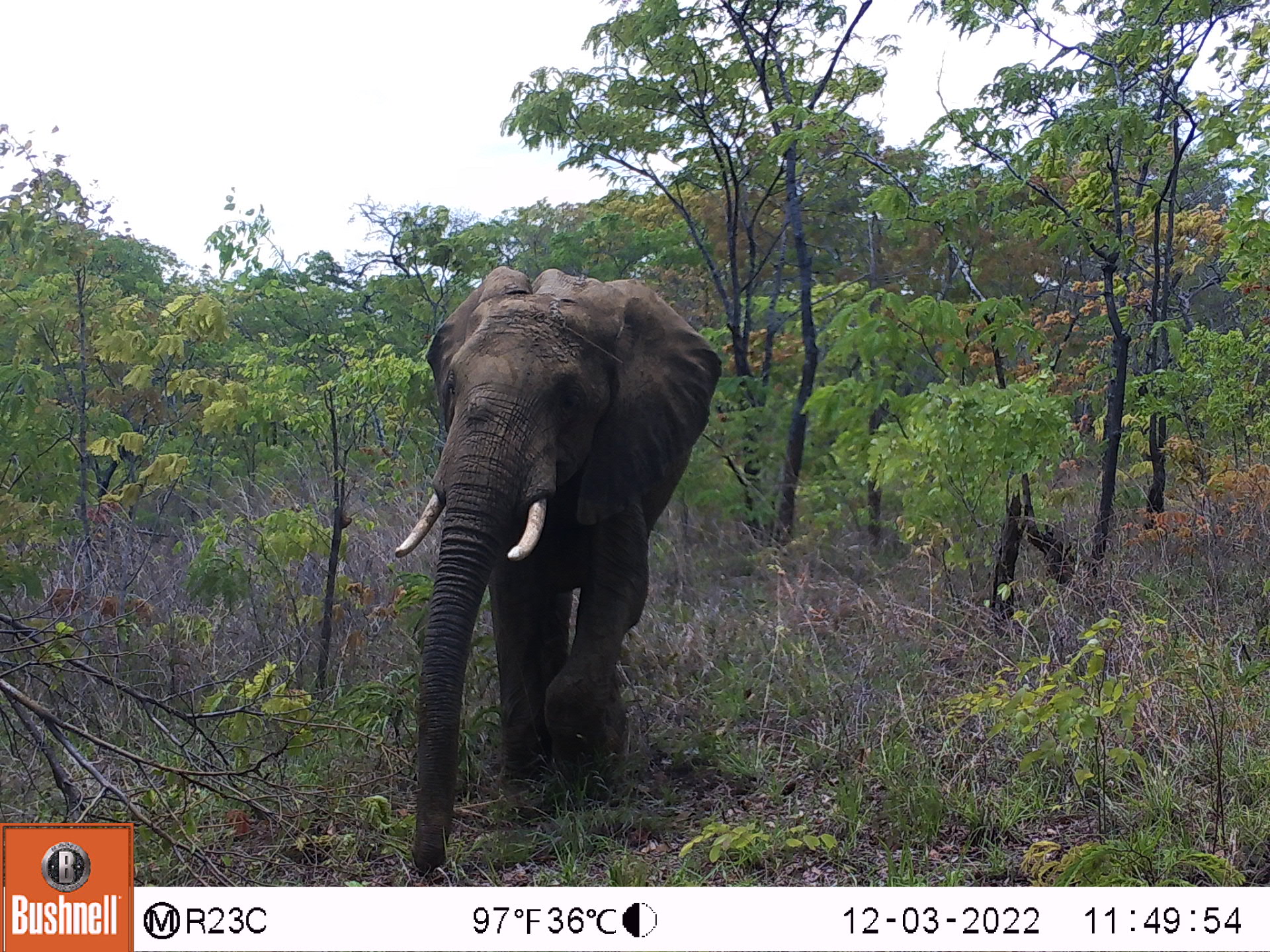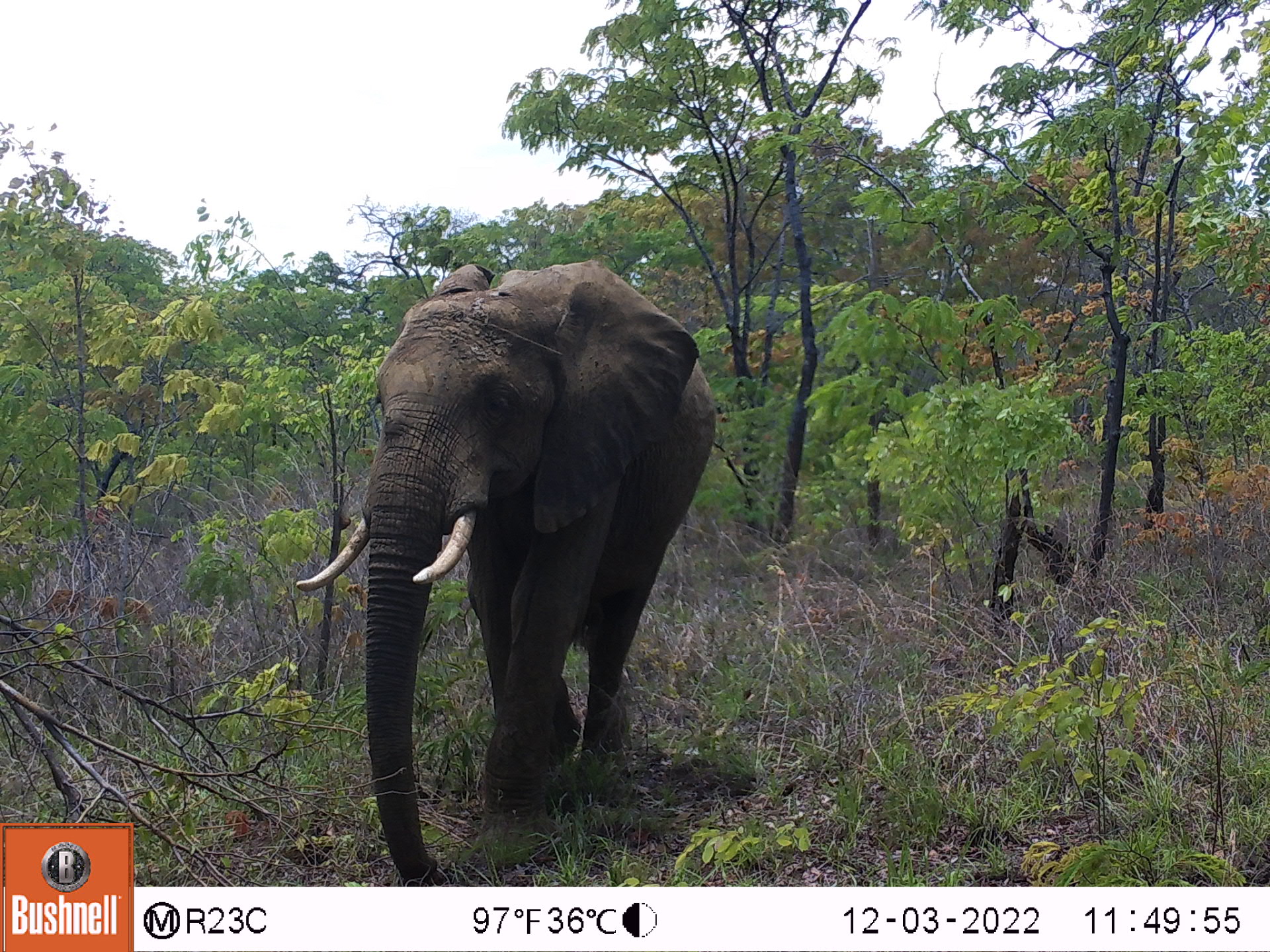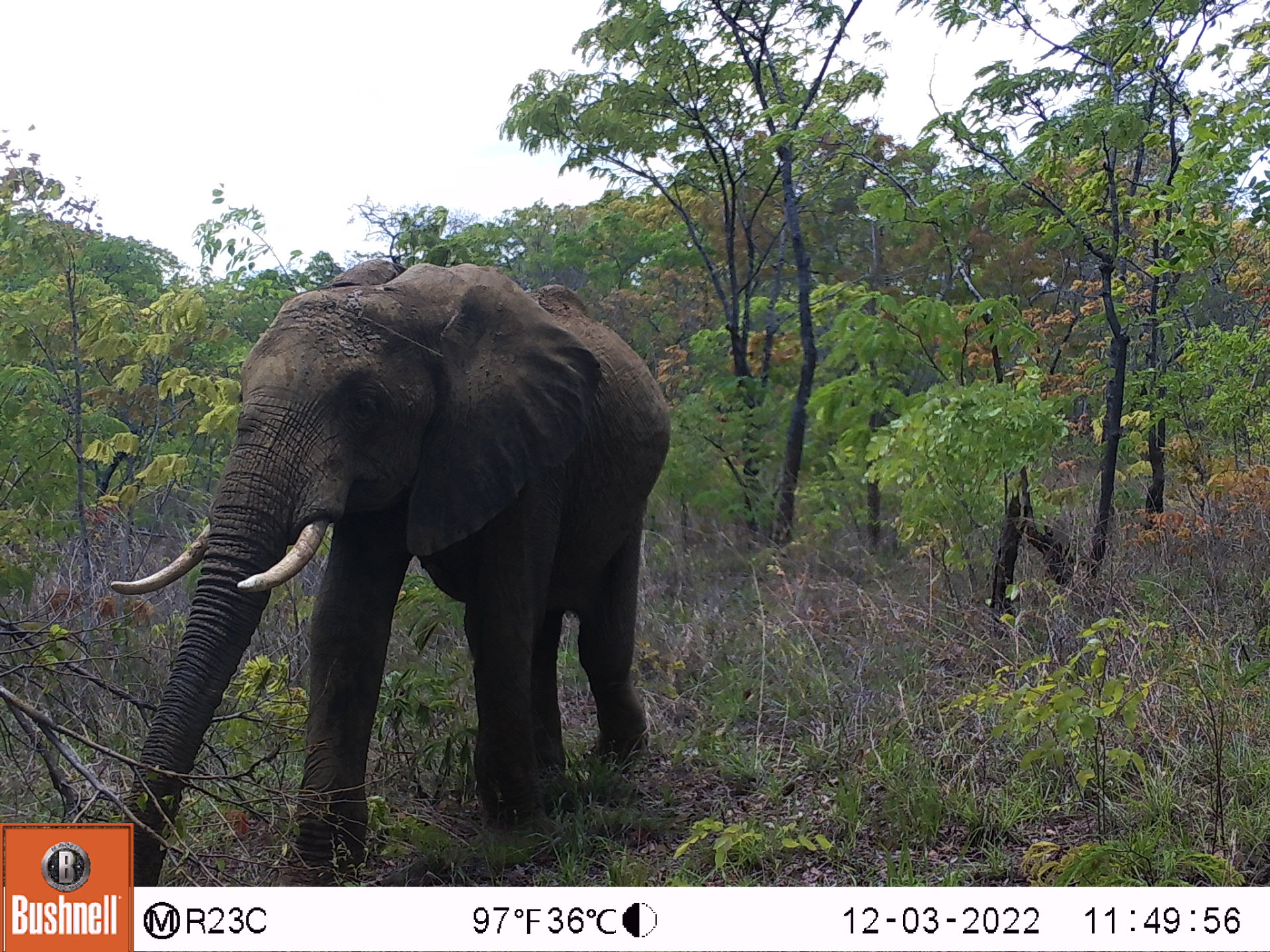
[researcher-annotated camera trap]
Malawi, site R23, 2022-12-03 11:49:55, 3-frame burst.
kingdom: Animalia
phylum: Chordata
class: Mammalia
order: Proboscidea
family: Elephantidae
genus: Loxodonta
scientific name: Loxodonta africana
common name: african savanna elephant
African savanna elephant (Loxodonta africana), count 1.